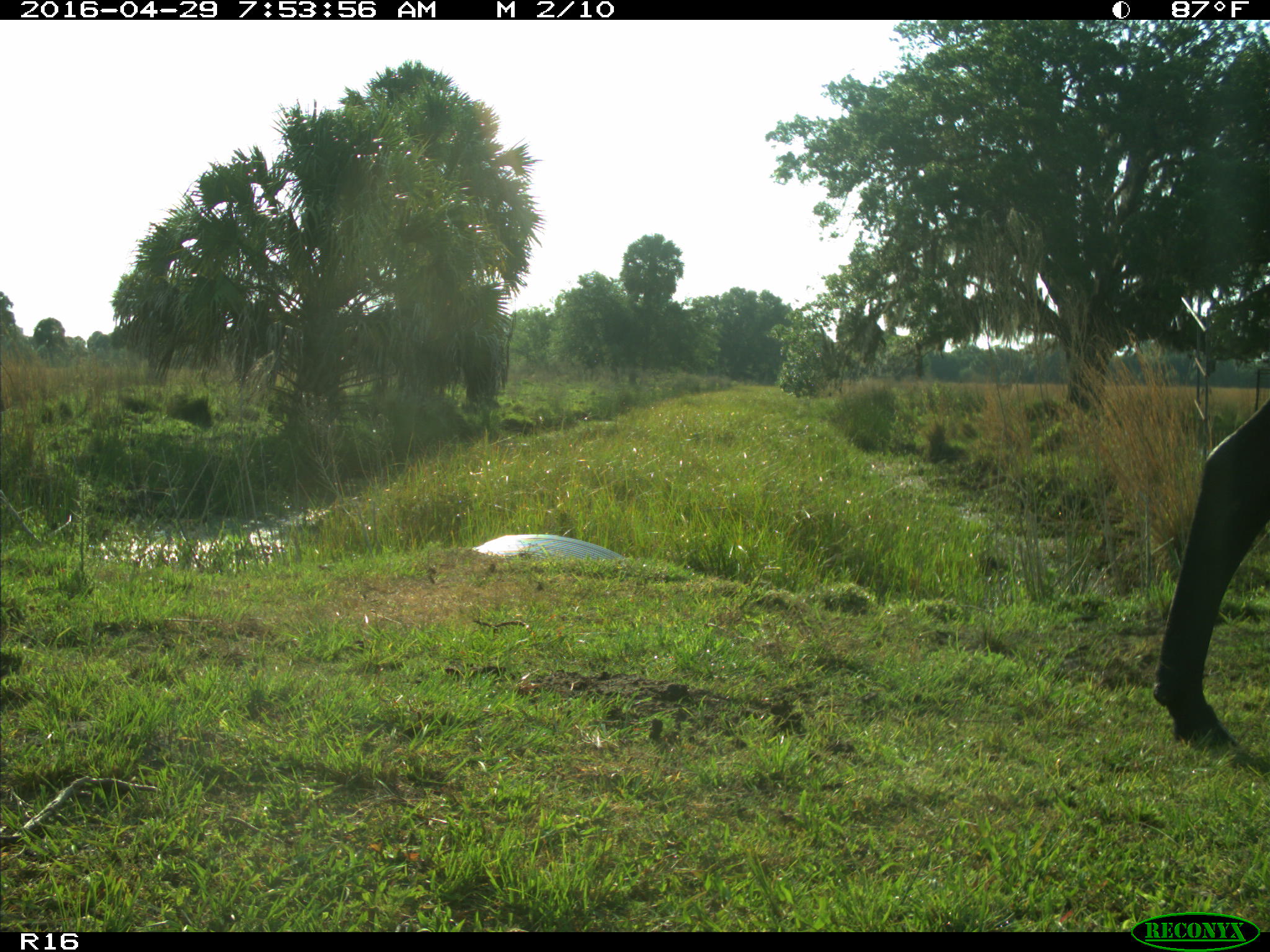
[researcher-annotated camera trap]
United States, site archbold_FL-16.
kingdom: Animalia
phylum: Chordata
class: Mammalia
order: Artiodactyla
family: Bovidae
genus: Bos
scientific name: Bos taurus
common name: domestic cow